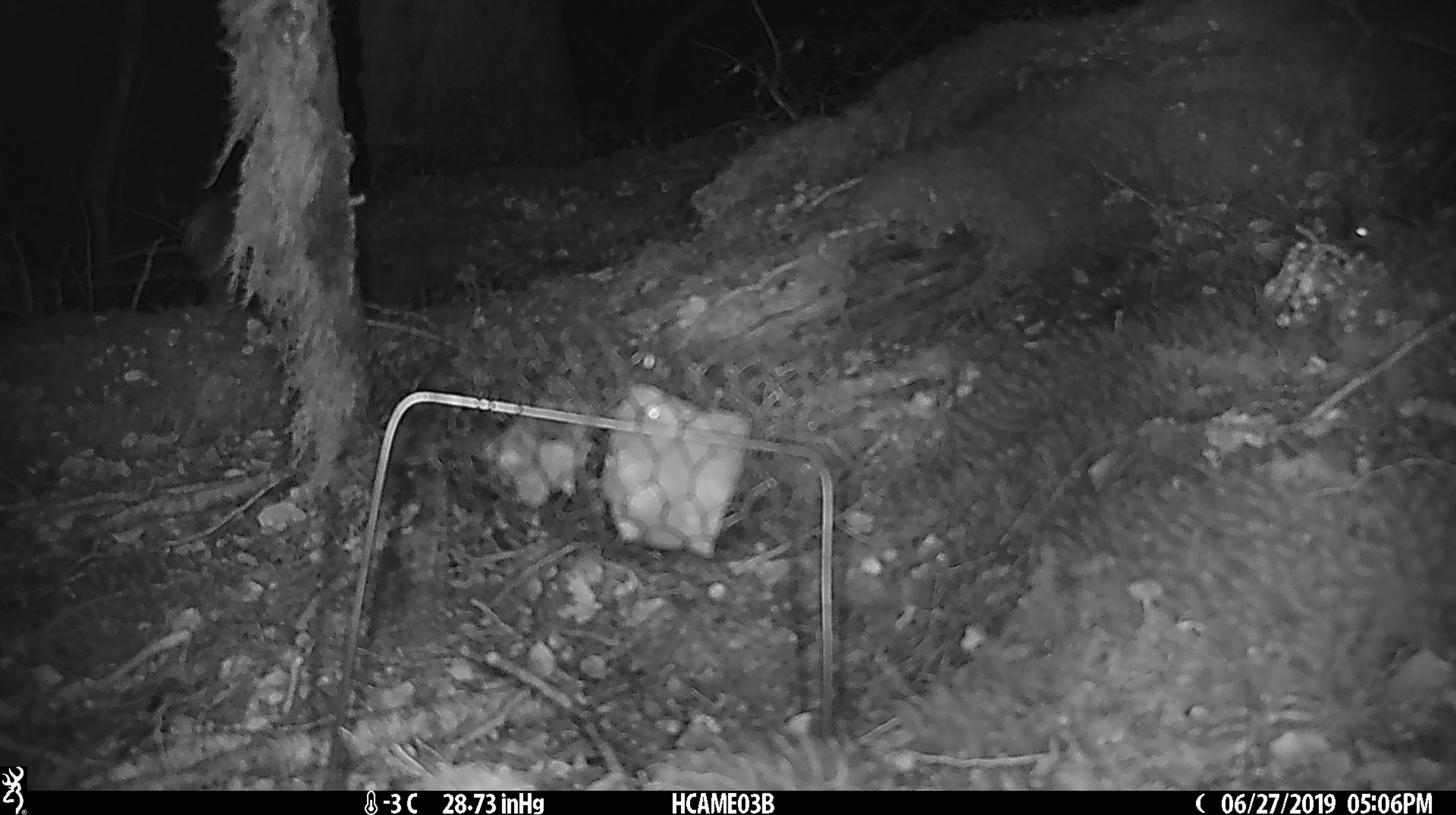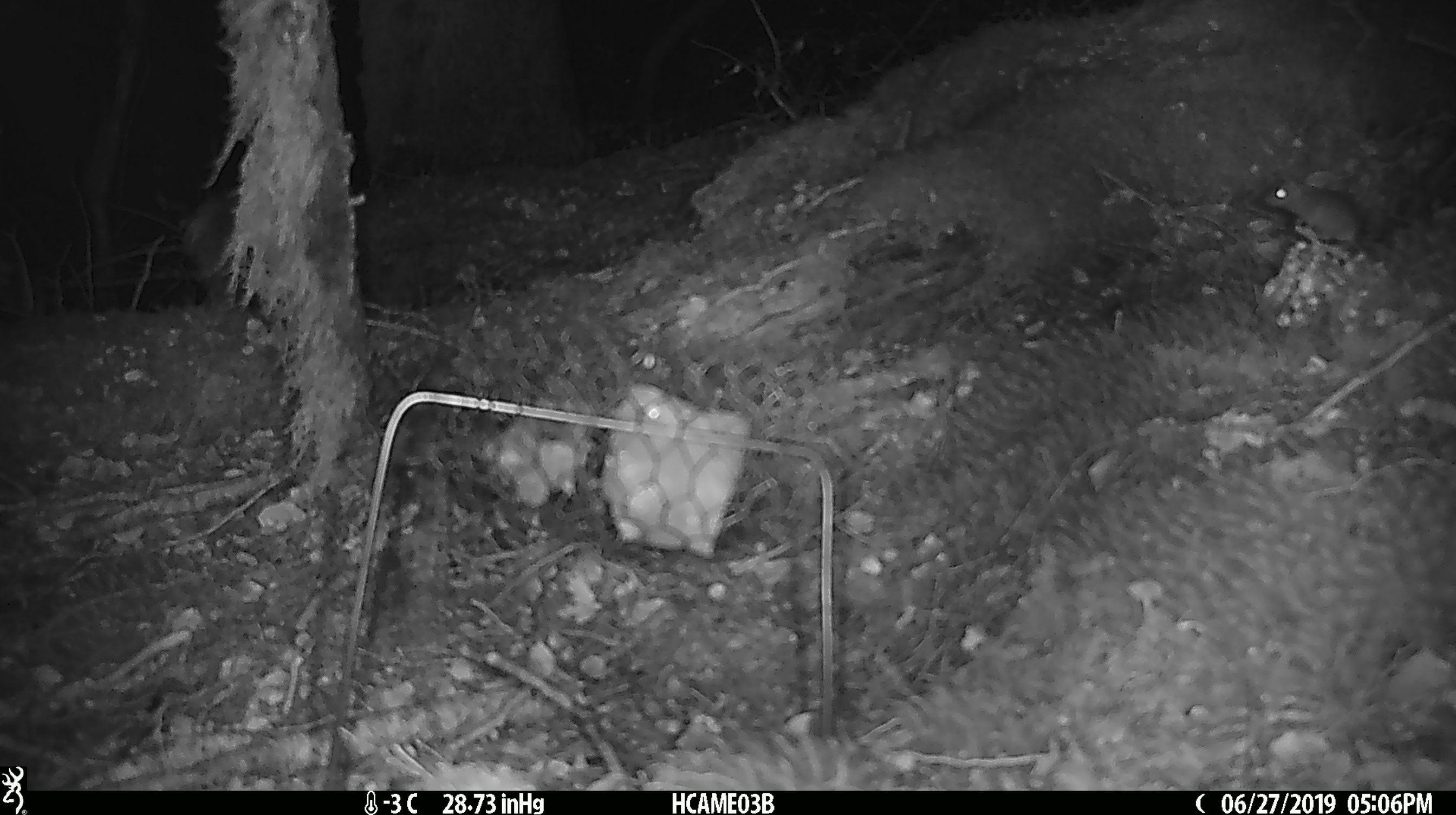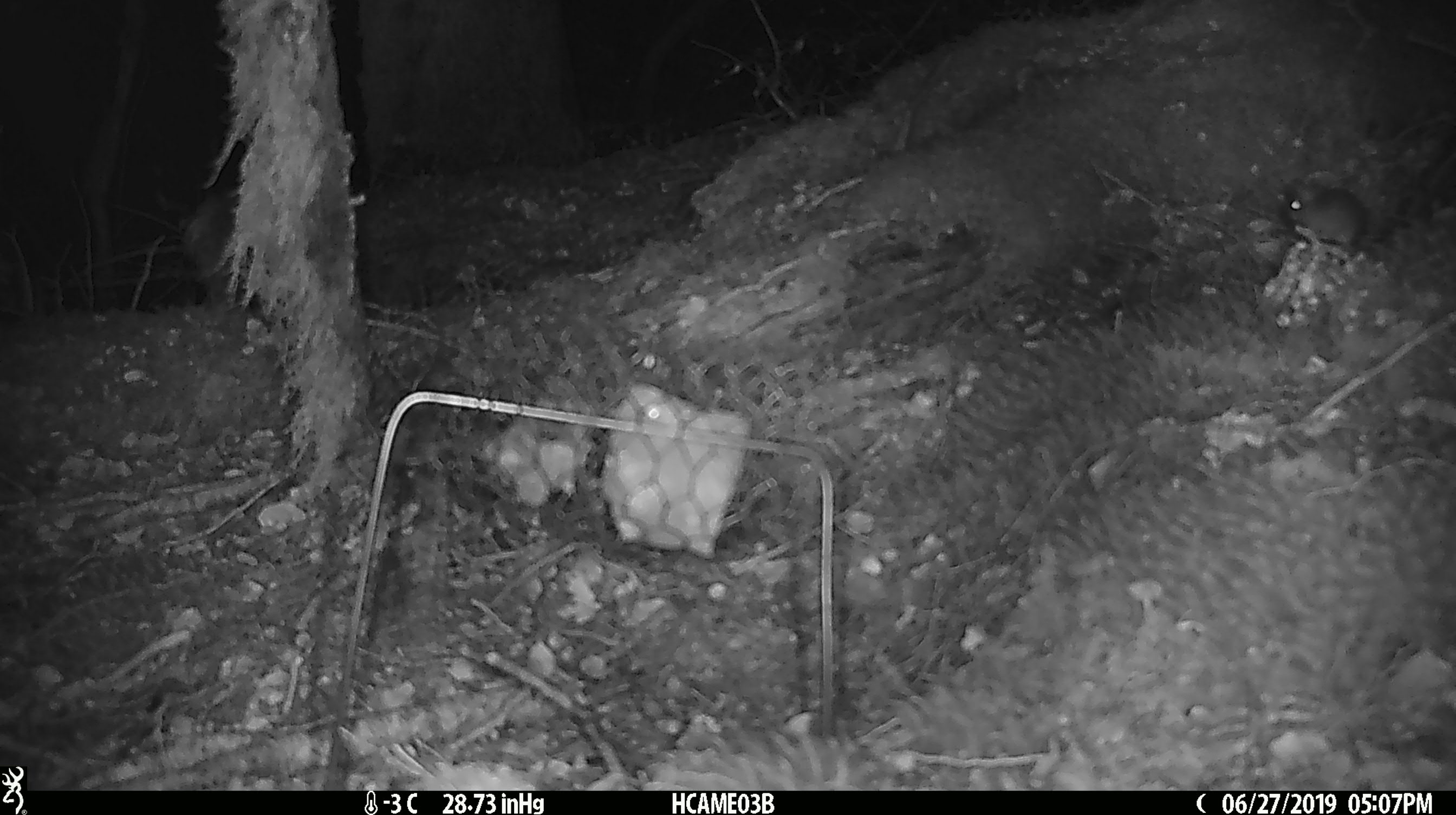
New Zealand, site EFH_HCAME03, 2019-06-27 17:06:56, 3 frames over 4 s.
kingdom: Animalia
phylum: Chordata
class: Mammalia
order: Rodentia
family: Muridae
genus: Mus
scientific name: Mus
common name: mouse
Mouse (Mus).